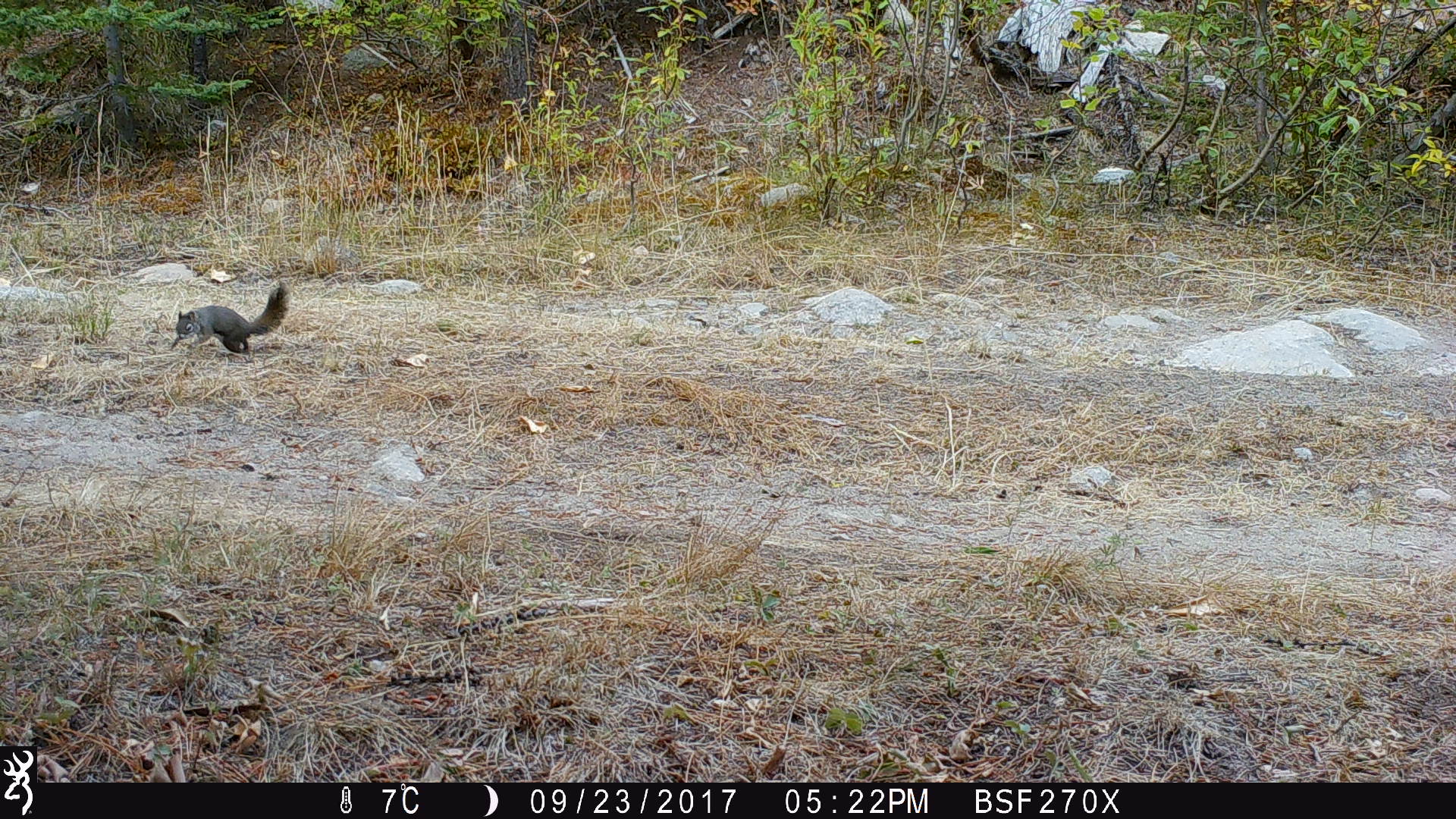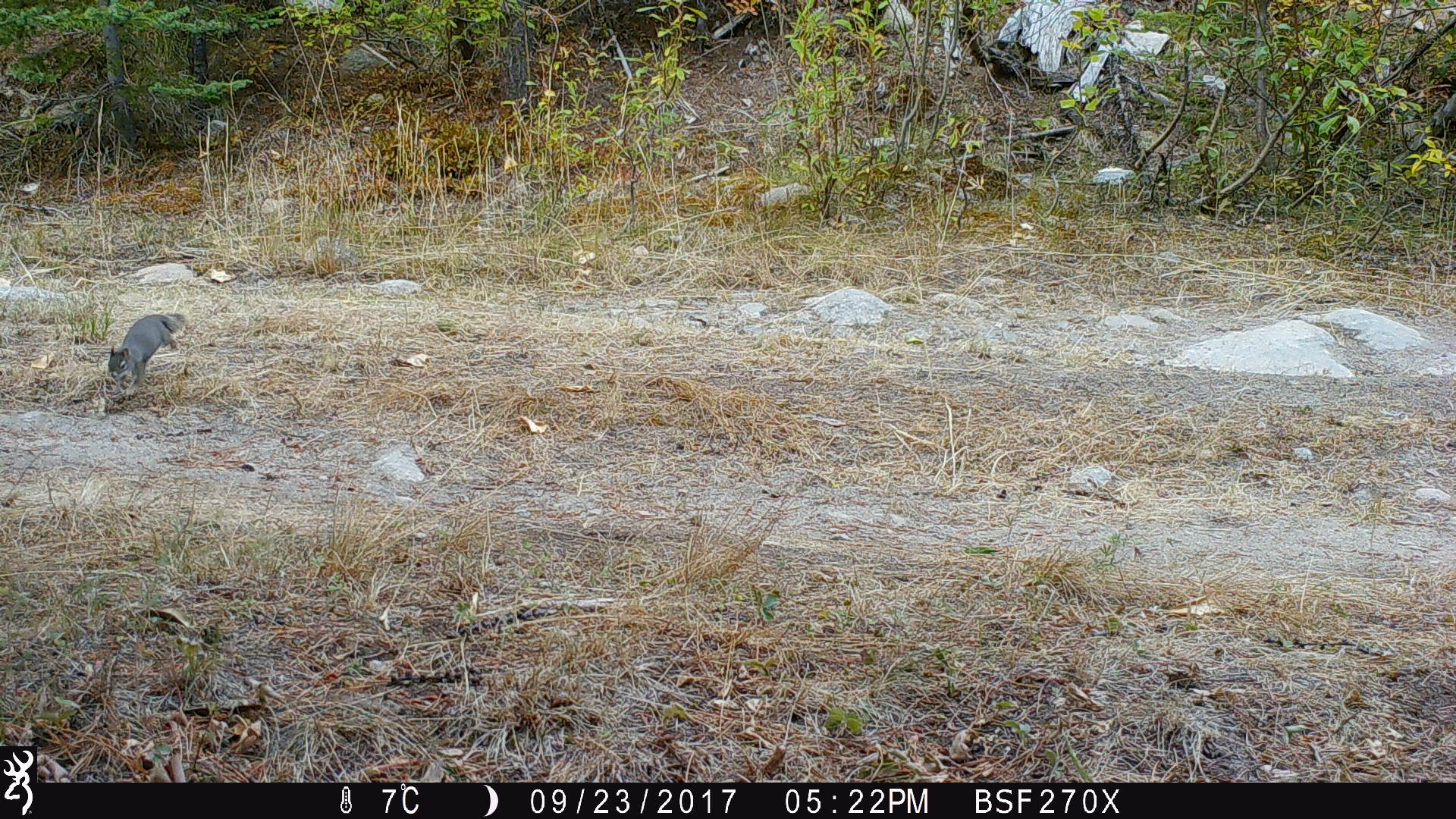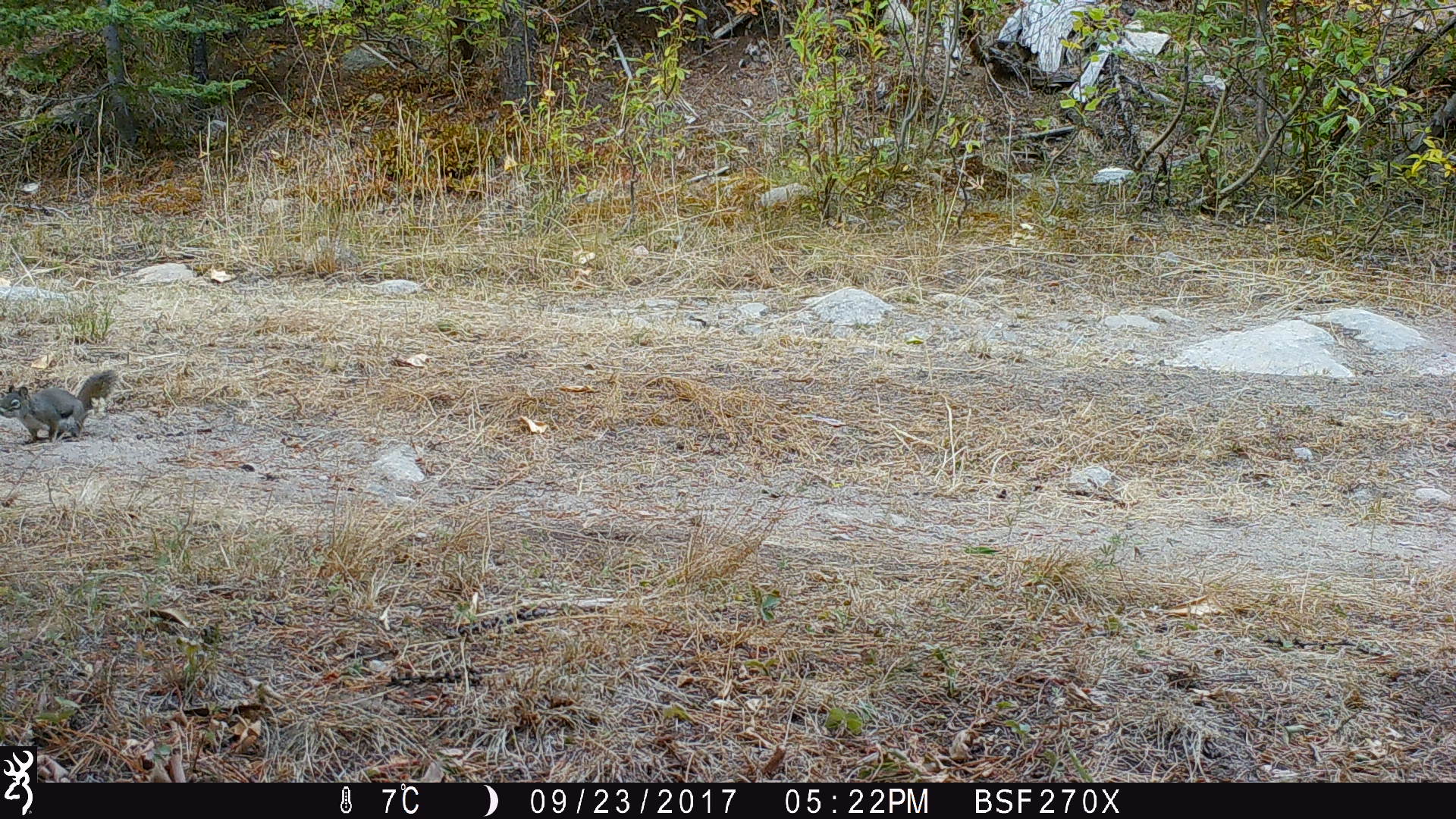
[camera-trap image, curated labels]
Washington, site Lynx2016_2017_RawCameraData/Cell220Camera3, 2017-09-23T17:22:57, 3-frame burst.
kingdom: Animalia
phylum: Chordata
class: Mammalia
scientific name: Mammalia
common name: small mammal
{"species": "small mammal (Mammalia)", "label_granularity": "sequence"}